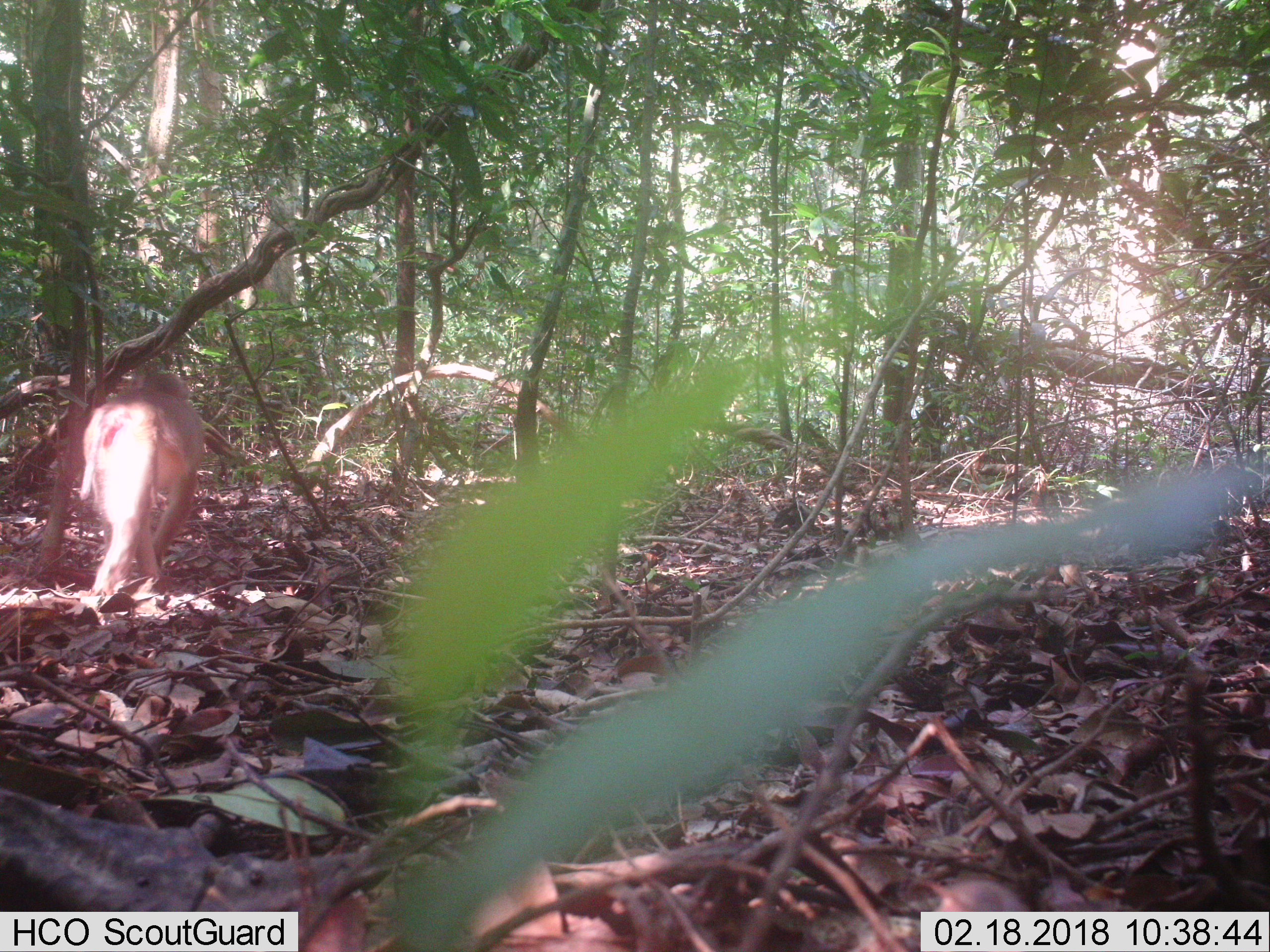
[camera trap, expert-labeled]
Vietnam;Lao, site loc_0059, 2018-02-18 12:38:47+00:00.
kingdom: Animalia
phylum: Chordata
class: Mammalia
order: Primates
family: Cercopithecidae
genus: Macaca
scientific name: Macaca nemestrina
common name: pig-tailed macaque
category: pig tailed macaque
Pig tailed macaque (pig-tailed macaque) (Macaca nemestrina). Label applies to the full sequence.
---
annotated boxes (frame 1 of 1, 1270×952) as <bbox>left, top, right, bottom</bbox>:
pig tailed macaque: <bbox>77, 370, 206, 596</bbox>